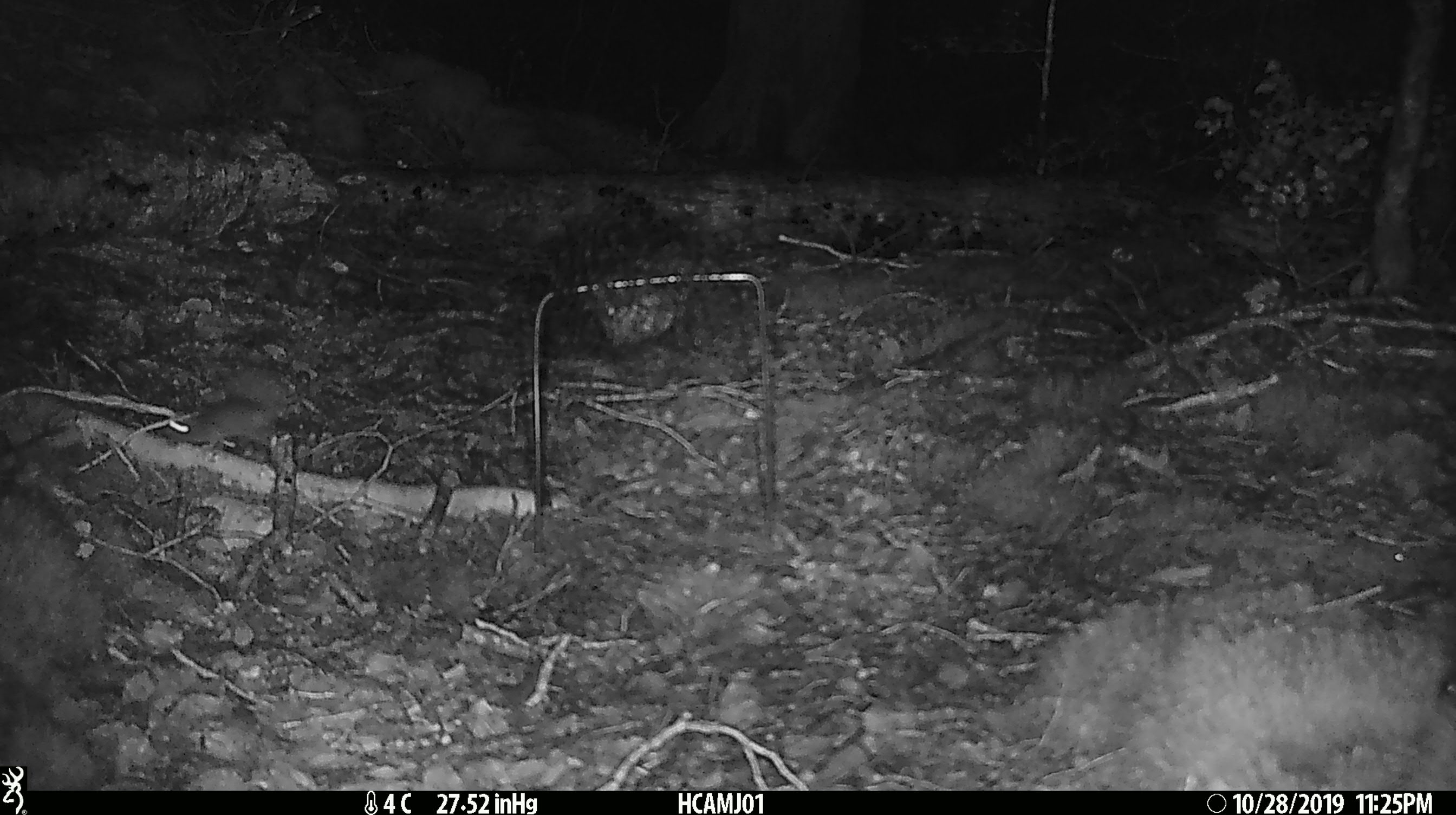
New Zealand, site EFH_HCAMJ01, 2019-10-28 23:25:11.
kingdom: Animalia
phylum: Chordata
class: Mammalia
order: Rodentia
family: Muridae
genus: Mus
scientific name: Mus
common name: mouse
Mouse (Mus).